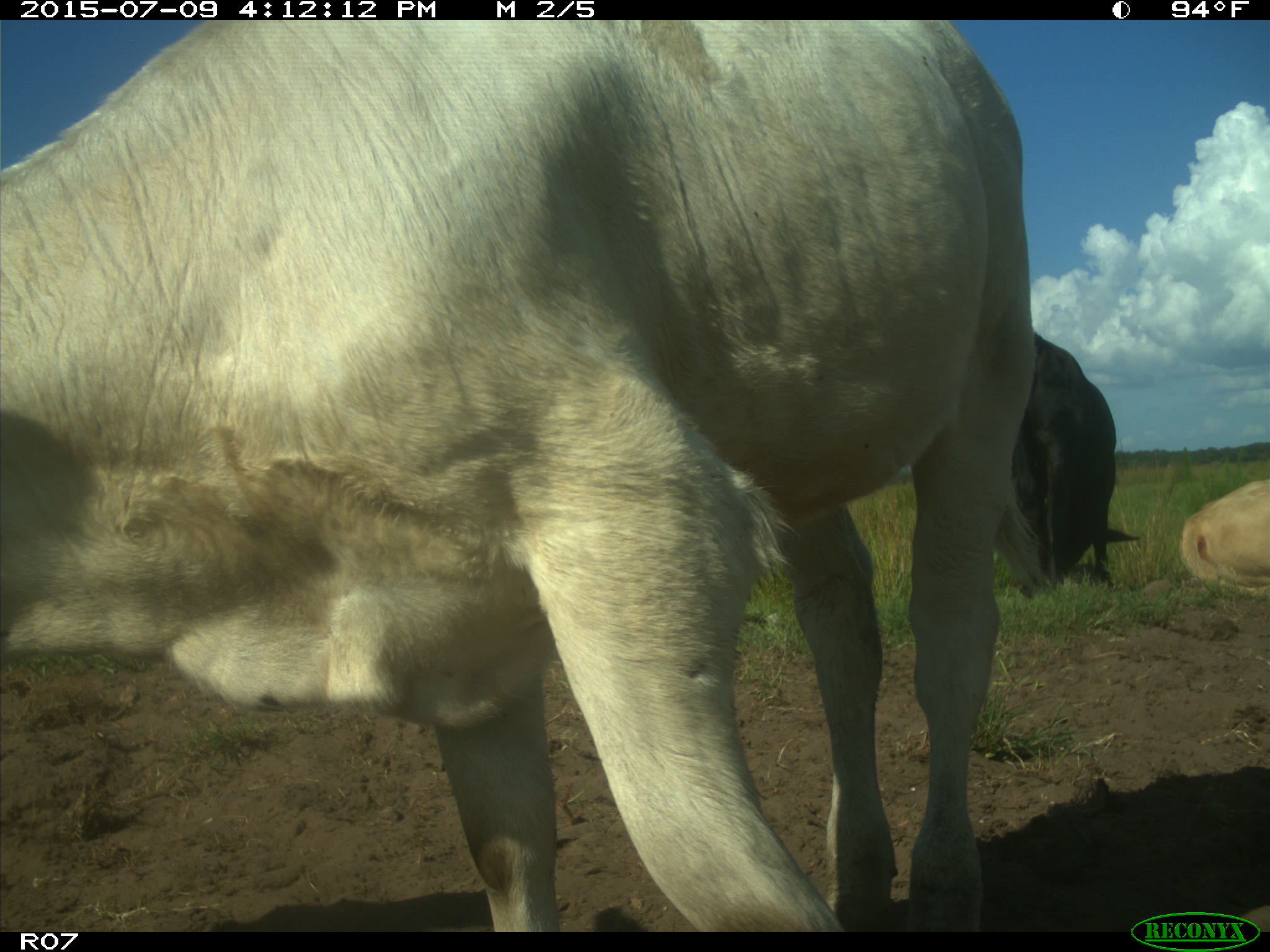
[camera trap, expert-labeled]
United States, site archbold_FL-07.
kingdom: Animalia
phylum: Chordata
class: Mammalia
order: Artiodactyla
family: Bovidae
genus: Bos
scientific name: Bos taurus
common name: domestic cow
Bos taurus (domestic cow).